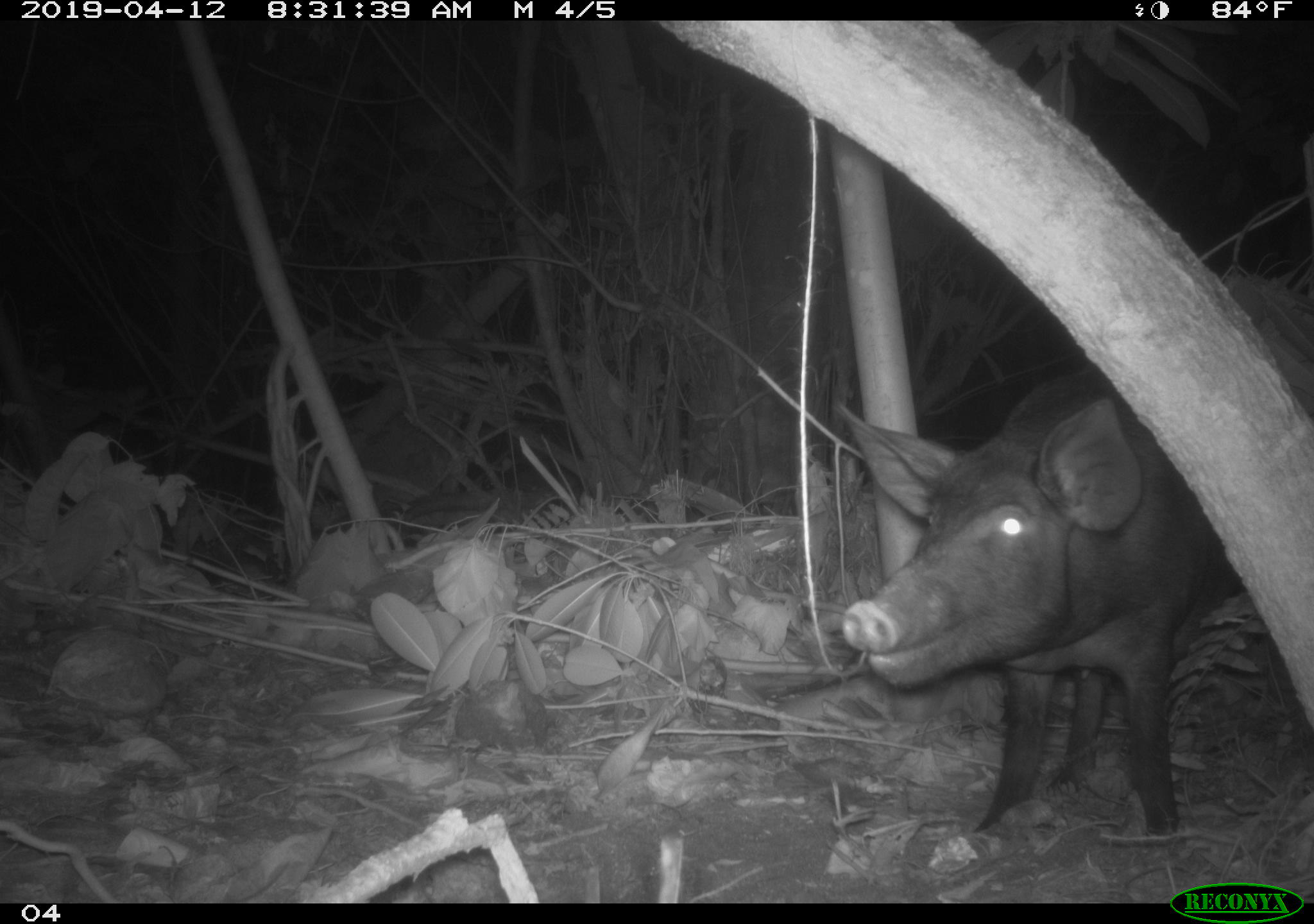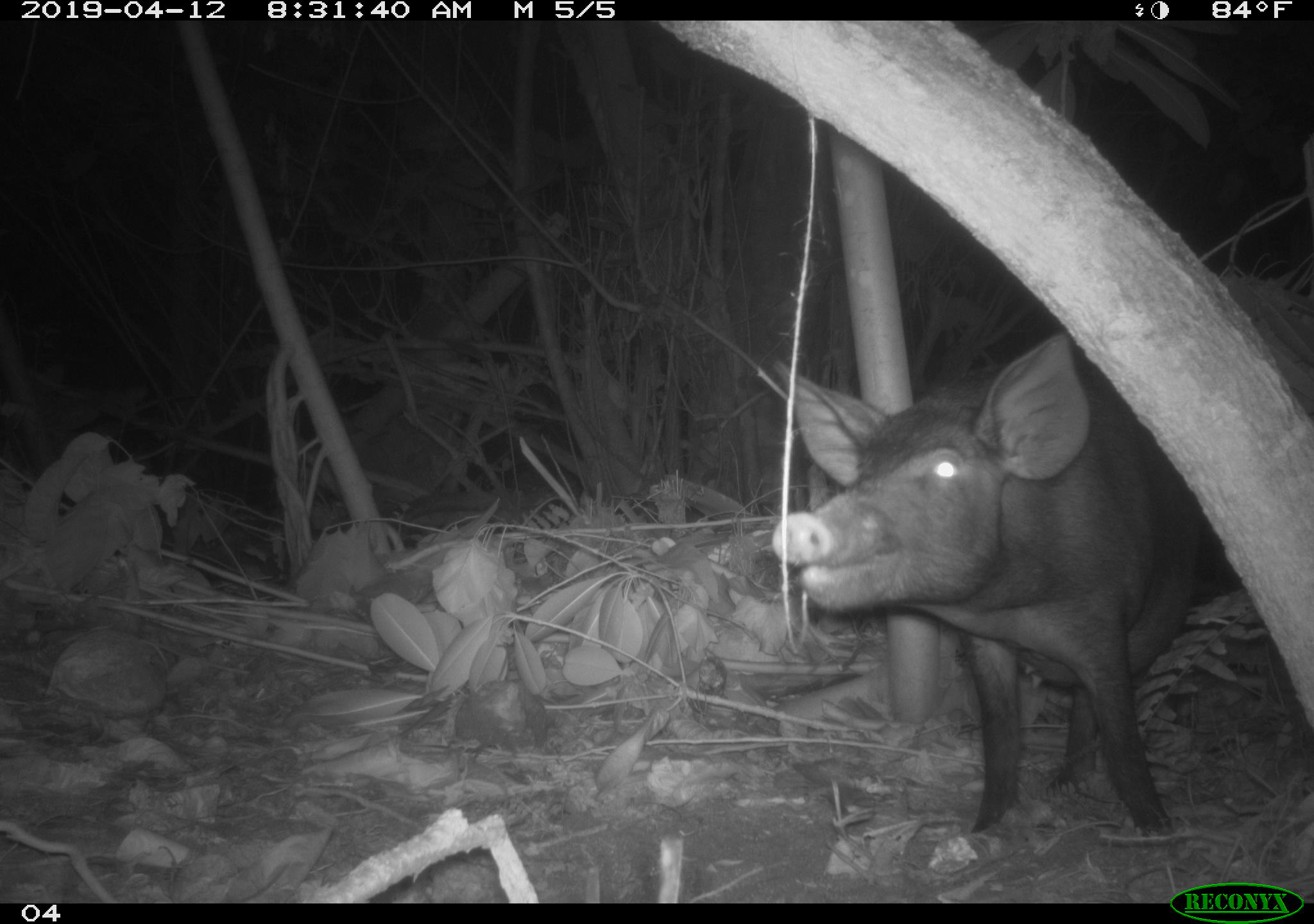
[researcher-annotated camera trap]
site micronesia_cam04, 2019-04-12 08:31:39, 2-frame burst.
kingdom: Animalia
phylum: Chordata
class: Mammalia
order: Artiodactyla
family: Suidae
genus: Sus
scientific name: Sus scrofa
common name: pig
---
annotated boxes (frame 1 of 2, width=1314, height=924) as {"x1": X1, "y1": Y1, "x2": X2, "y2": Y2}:
pig: {"x1": 822, "y1": 382, "x2": 1240, "y2": 842}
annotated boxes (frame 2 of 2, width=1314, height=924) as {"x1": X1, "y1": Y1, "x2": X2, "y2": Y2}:
pig: {"x1": 760, "y1": 323, "x2": 1234, "y2": 843}